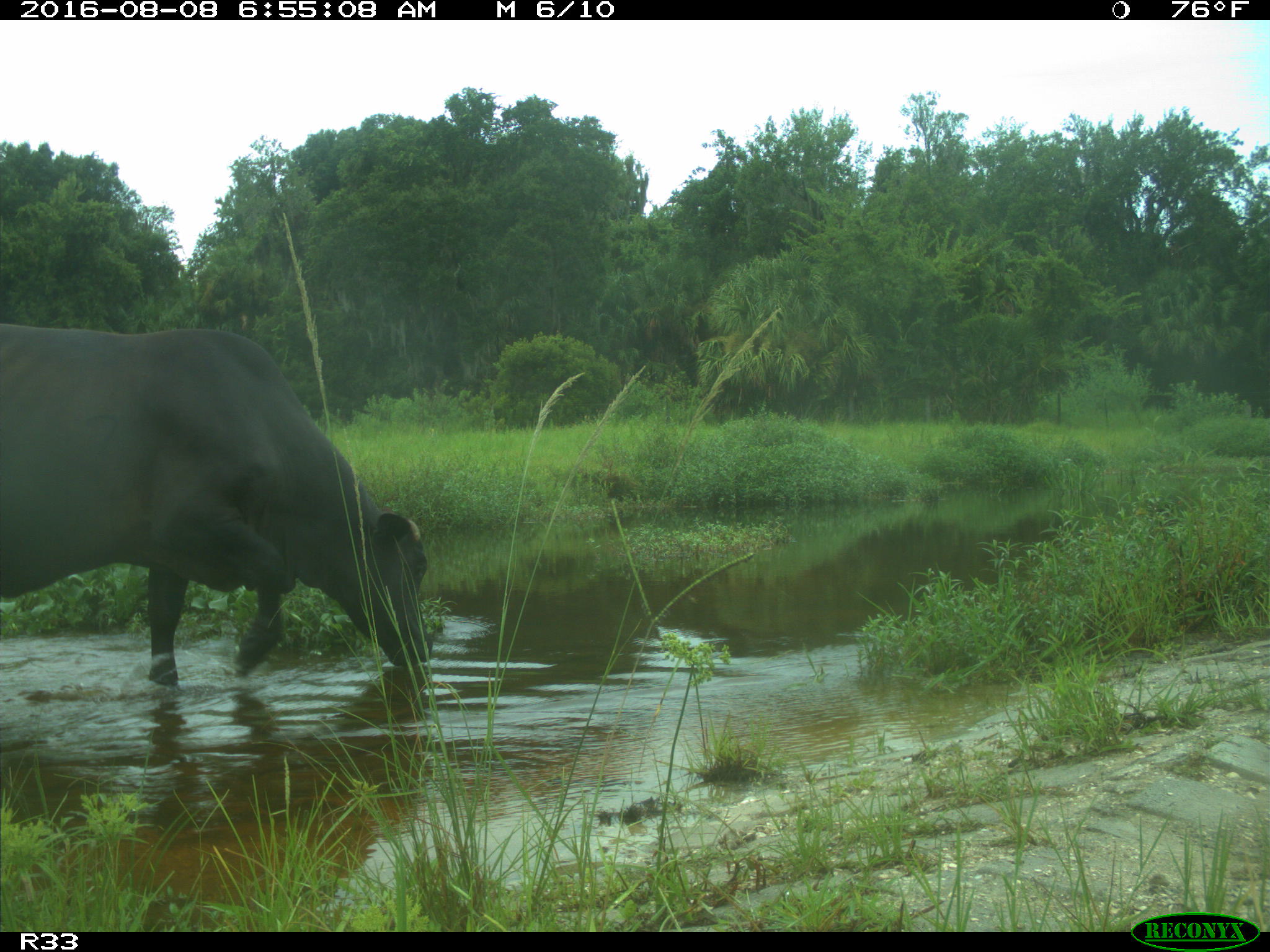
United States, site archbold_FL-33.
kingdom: Animalia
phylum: Chordata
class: Mammalia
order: Artiodactyla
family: Bovidae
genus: Bos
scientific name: Bos taurus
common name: domestic cow